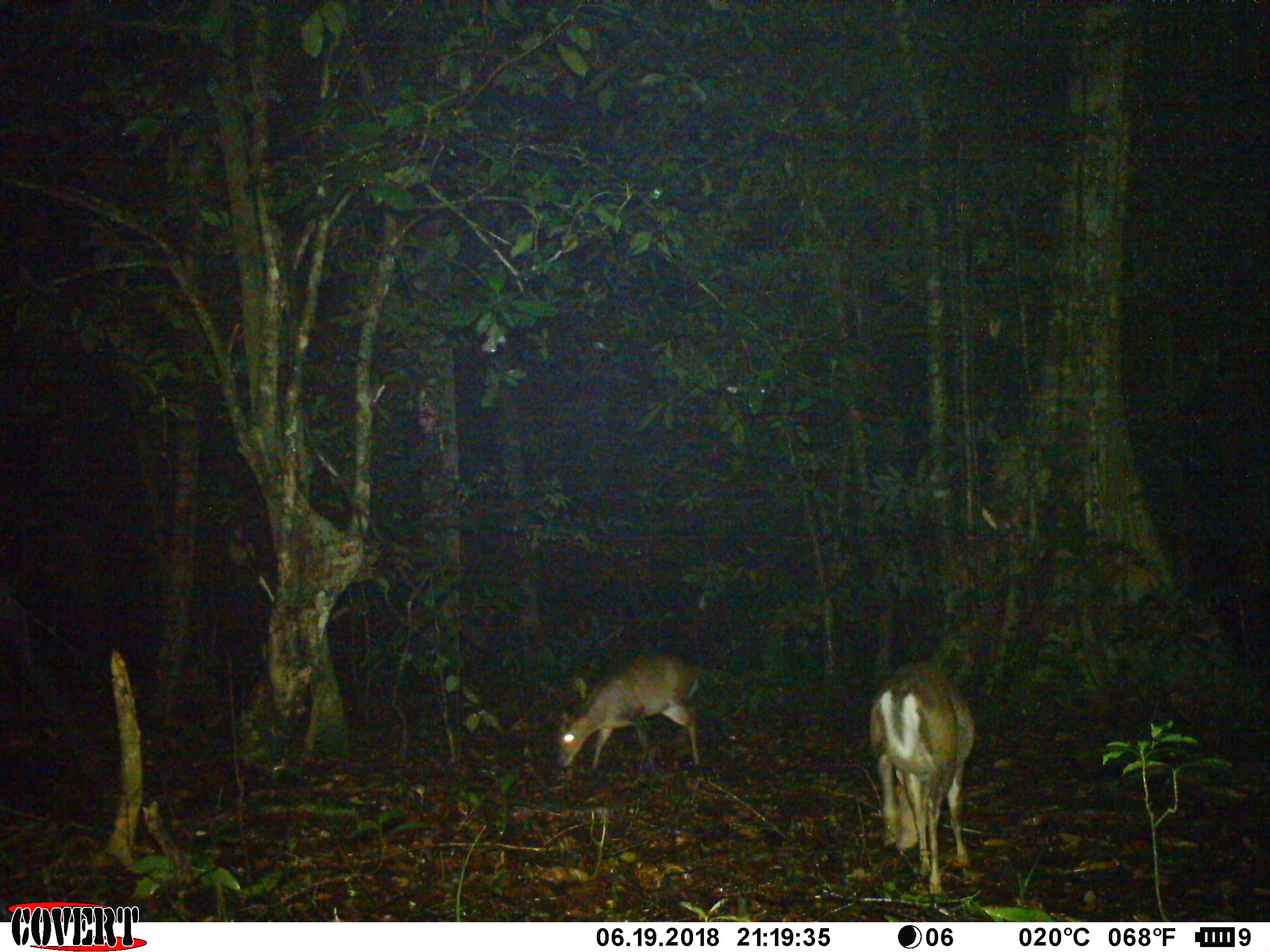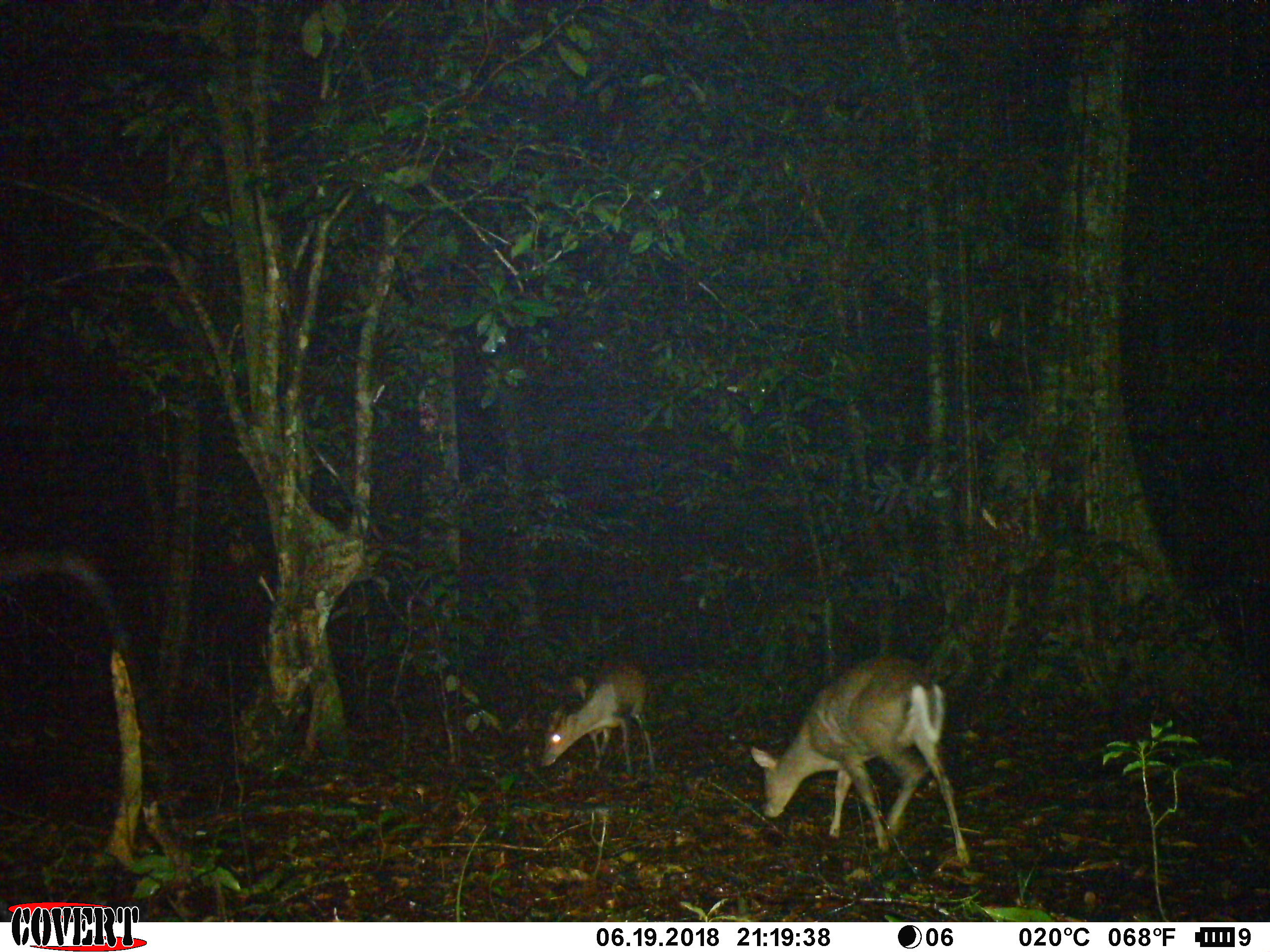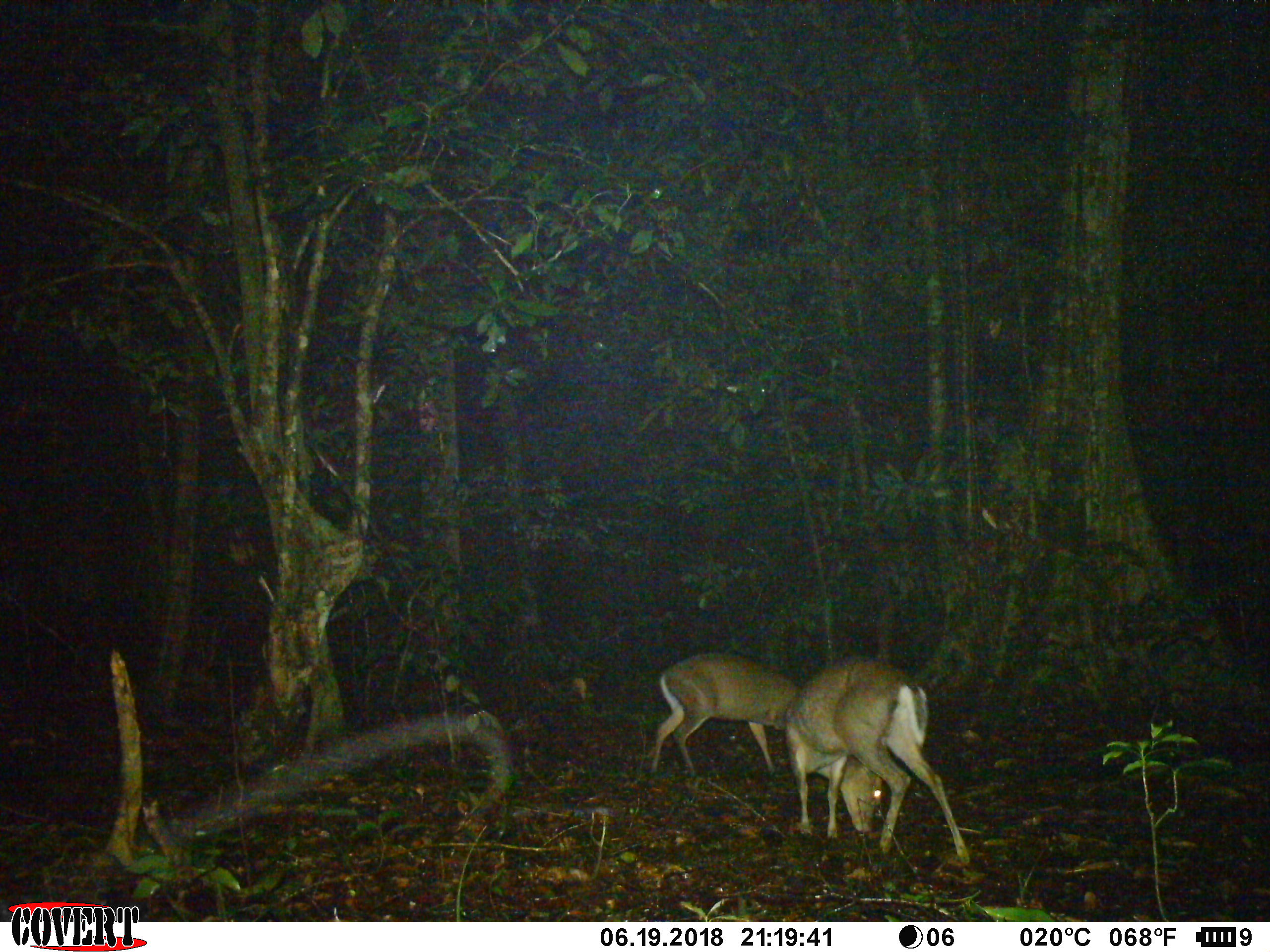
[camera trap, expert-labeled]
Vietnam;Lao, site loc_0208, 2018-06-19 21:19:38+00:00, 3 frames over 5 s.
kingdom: Animalia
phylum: Chordata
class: Mammalia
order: Artiodactyla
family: Cervidae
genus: Muntiacus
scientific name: Muntiacus rooseveltorum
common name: roosevelt's muntjac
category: roosevelts muntjac group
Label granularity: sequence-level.